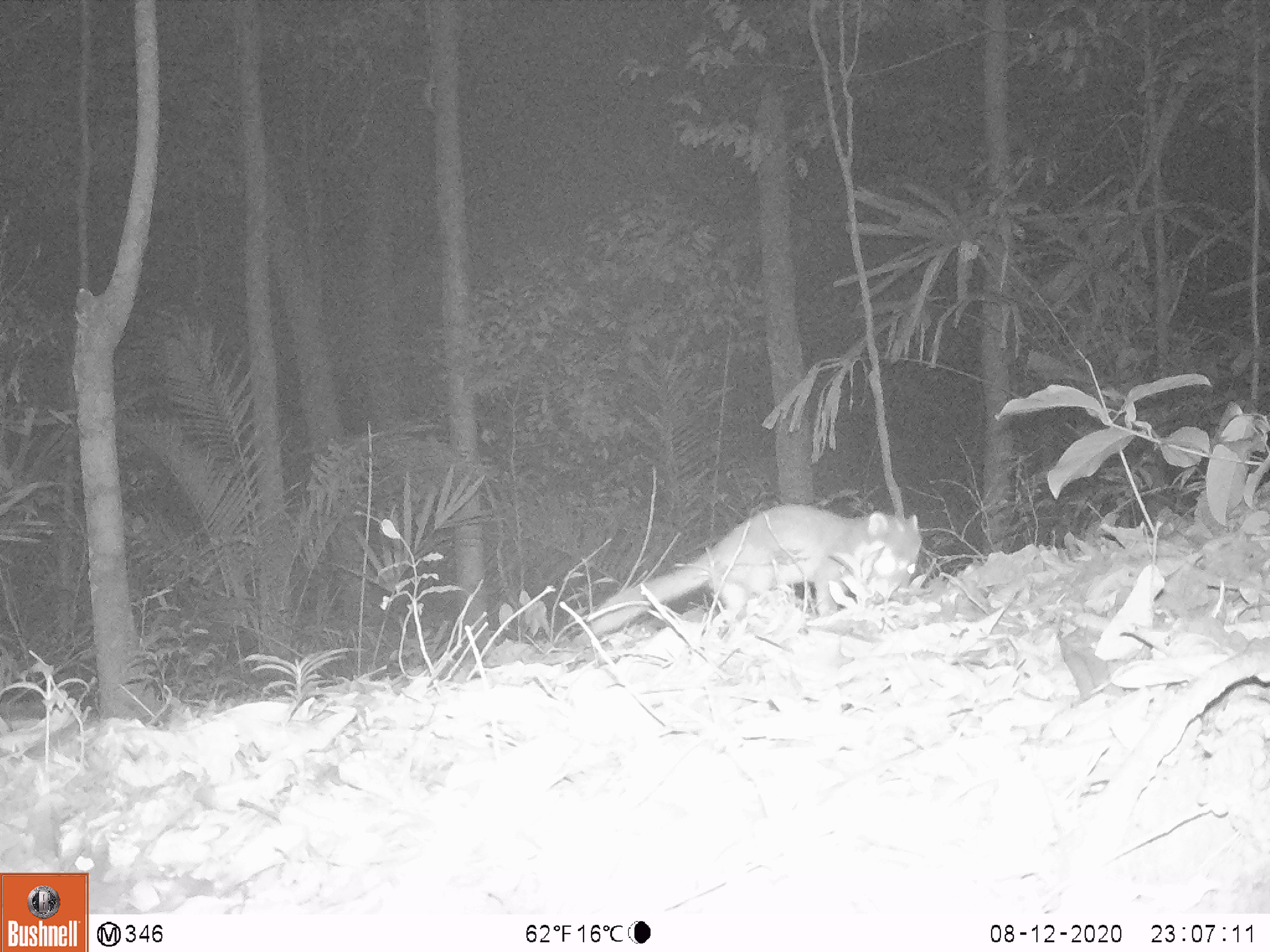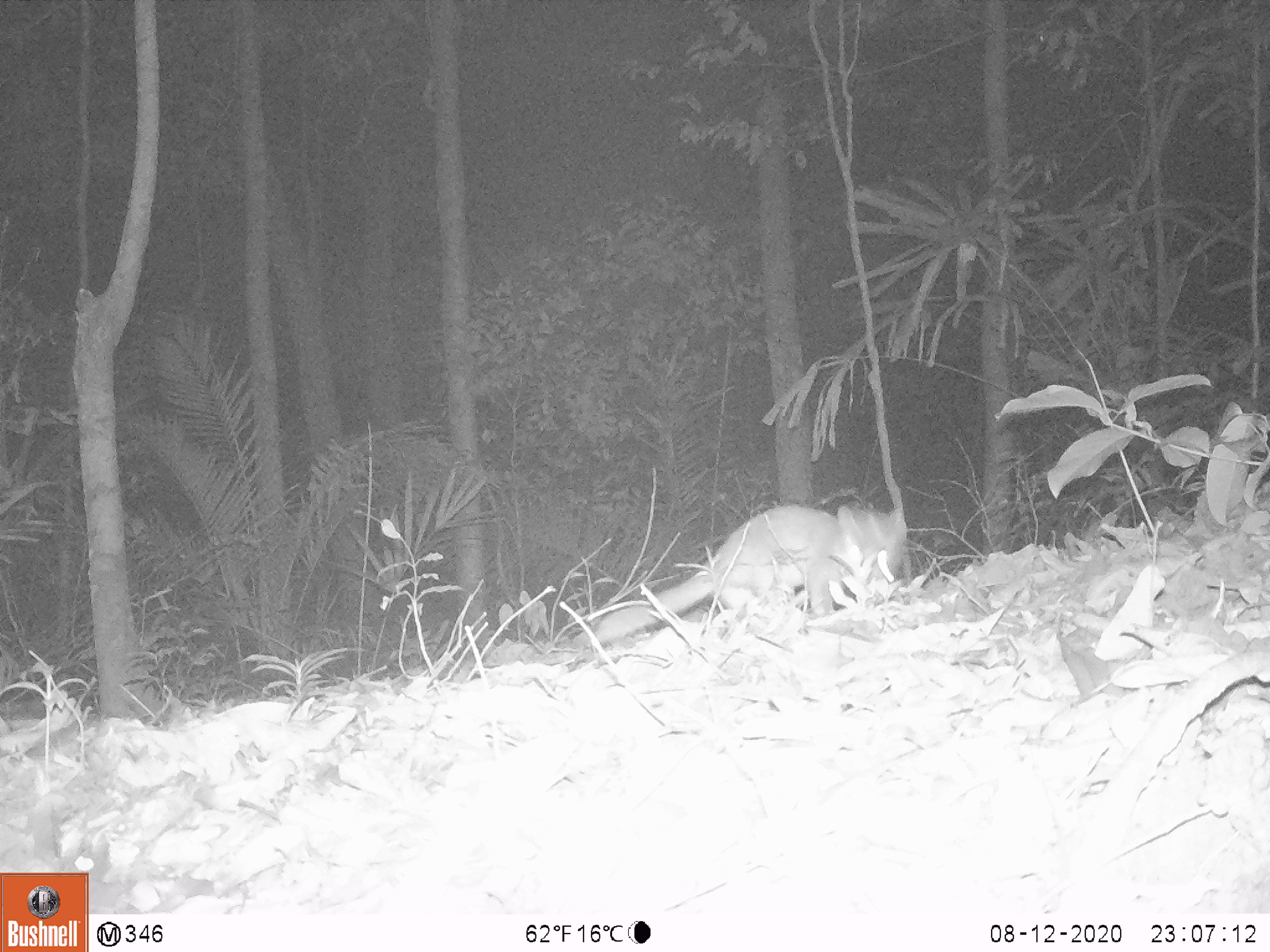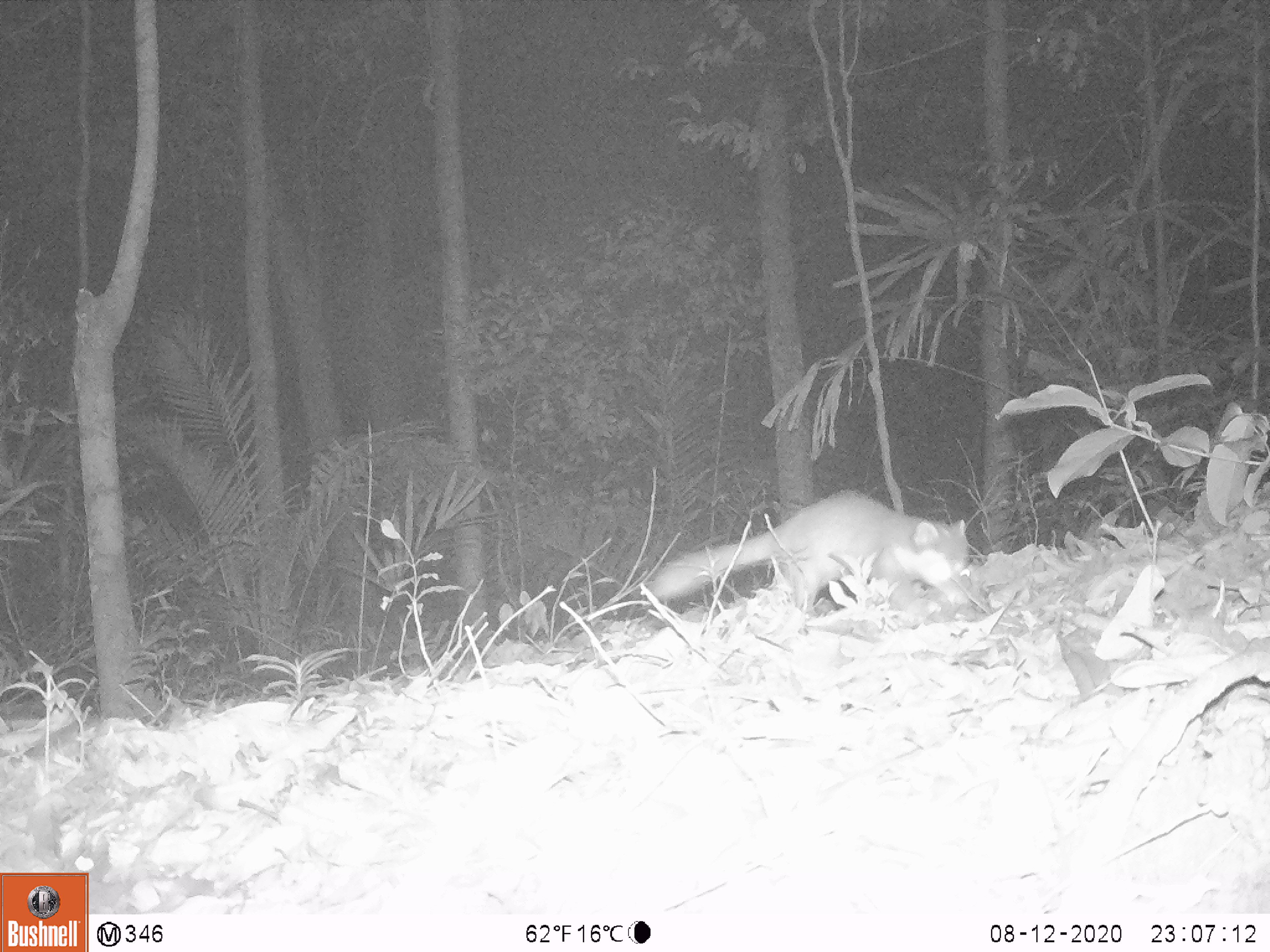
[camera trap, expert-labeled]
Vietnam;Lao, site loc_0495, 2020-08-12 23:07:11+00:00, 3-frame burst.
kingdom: Animalia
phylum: Chordata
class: Mammalia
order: Carnivora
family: Mustelidae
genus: Melogale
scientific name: Melogale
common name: ferret badger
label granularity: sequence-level